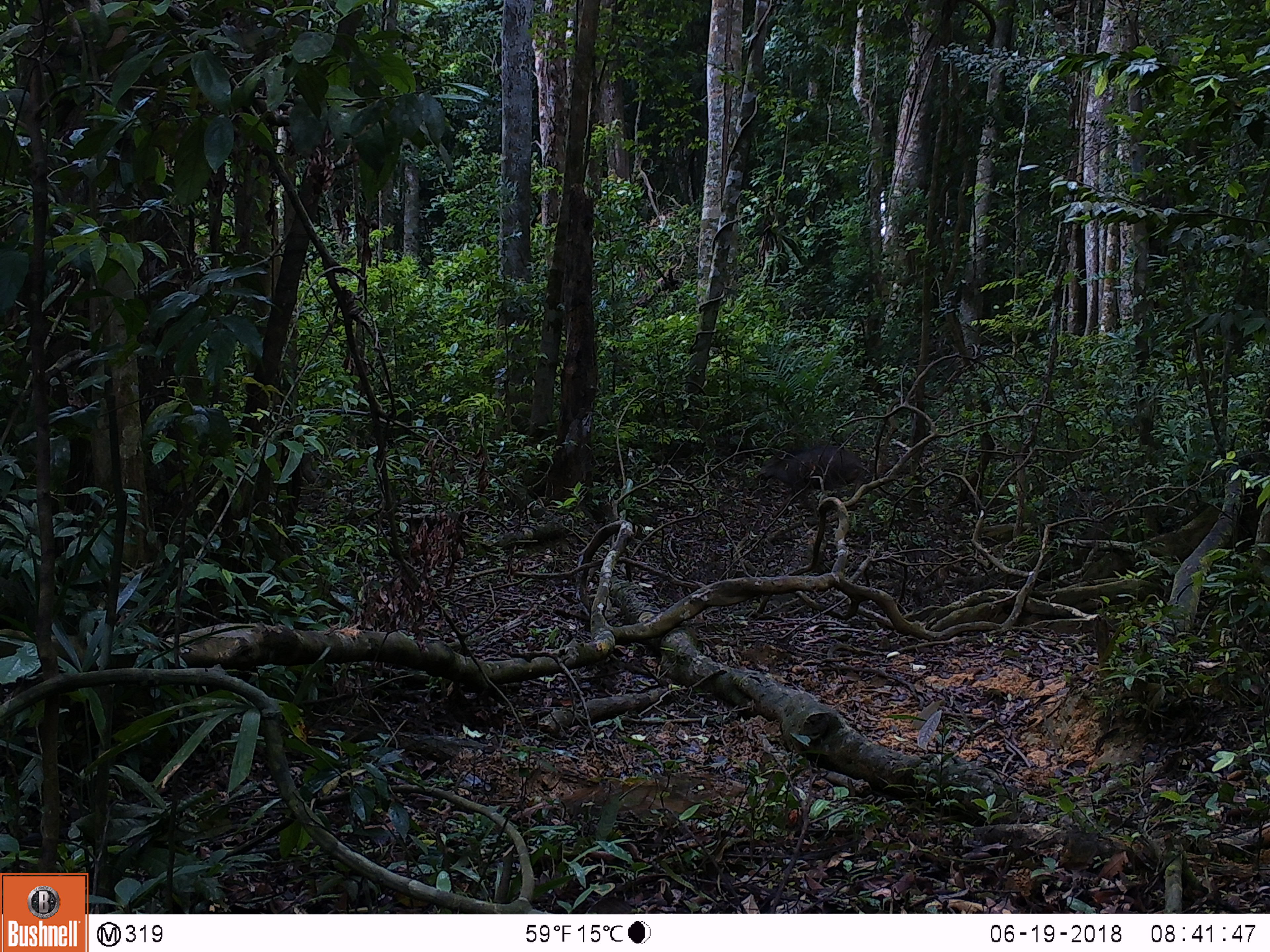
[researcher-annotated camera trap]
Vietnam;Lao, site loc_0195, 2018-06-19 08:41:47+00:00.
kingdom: Animalia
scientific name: Animalia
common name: animal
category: unidentified animal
Unidentified animal (animal) (Animalia). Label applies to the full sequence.